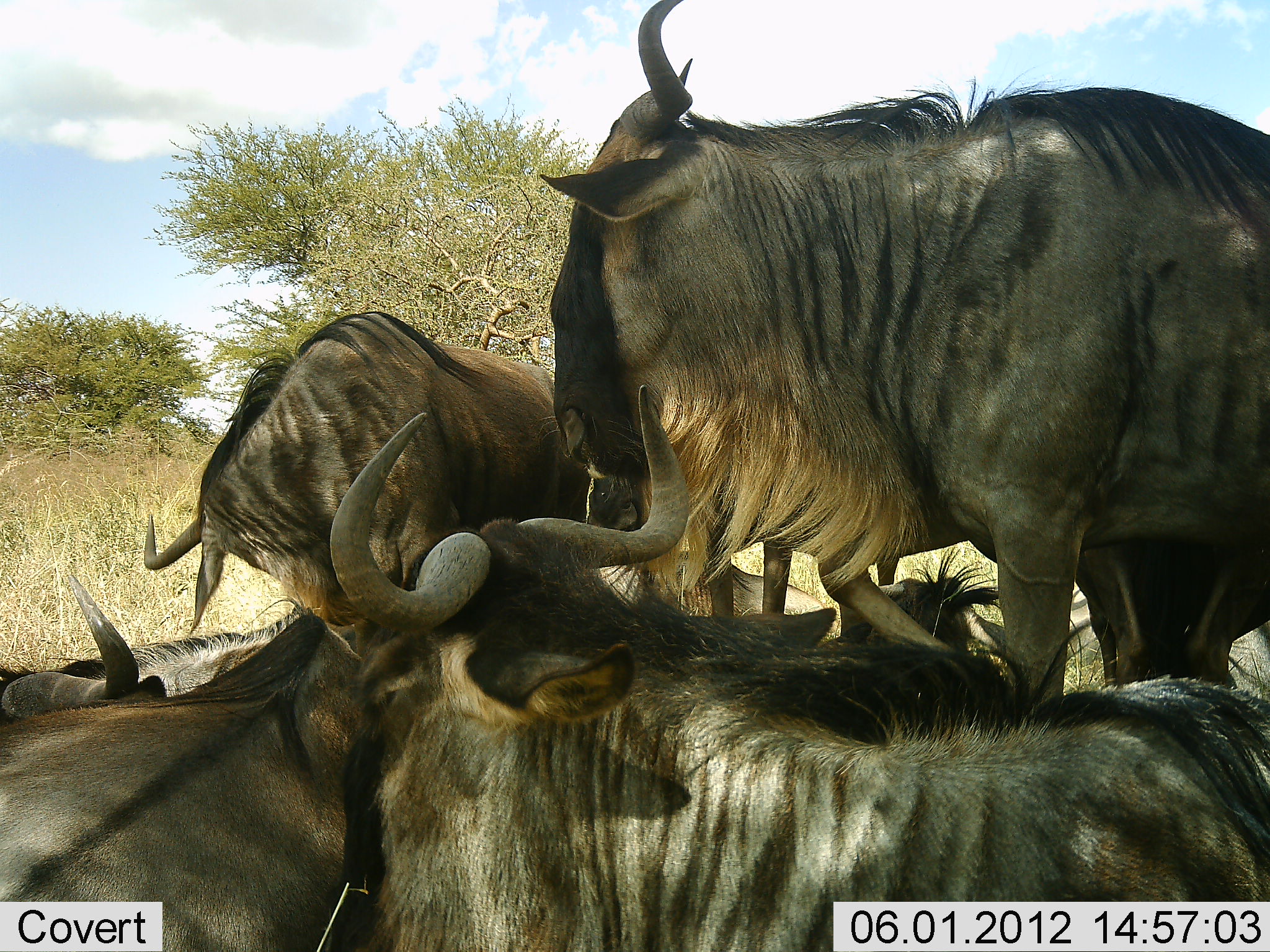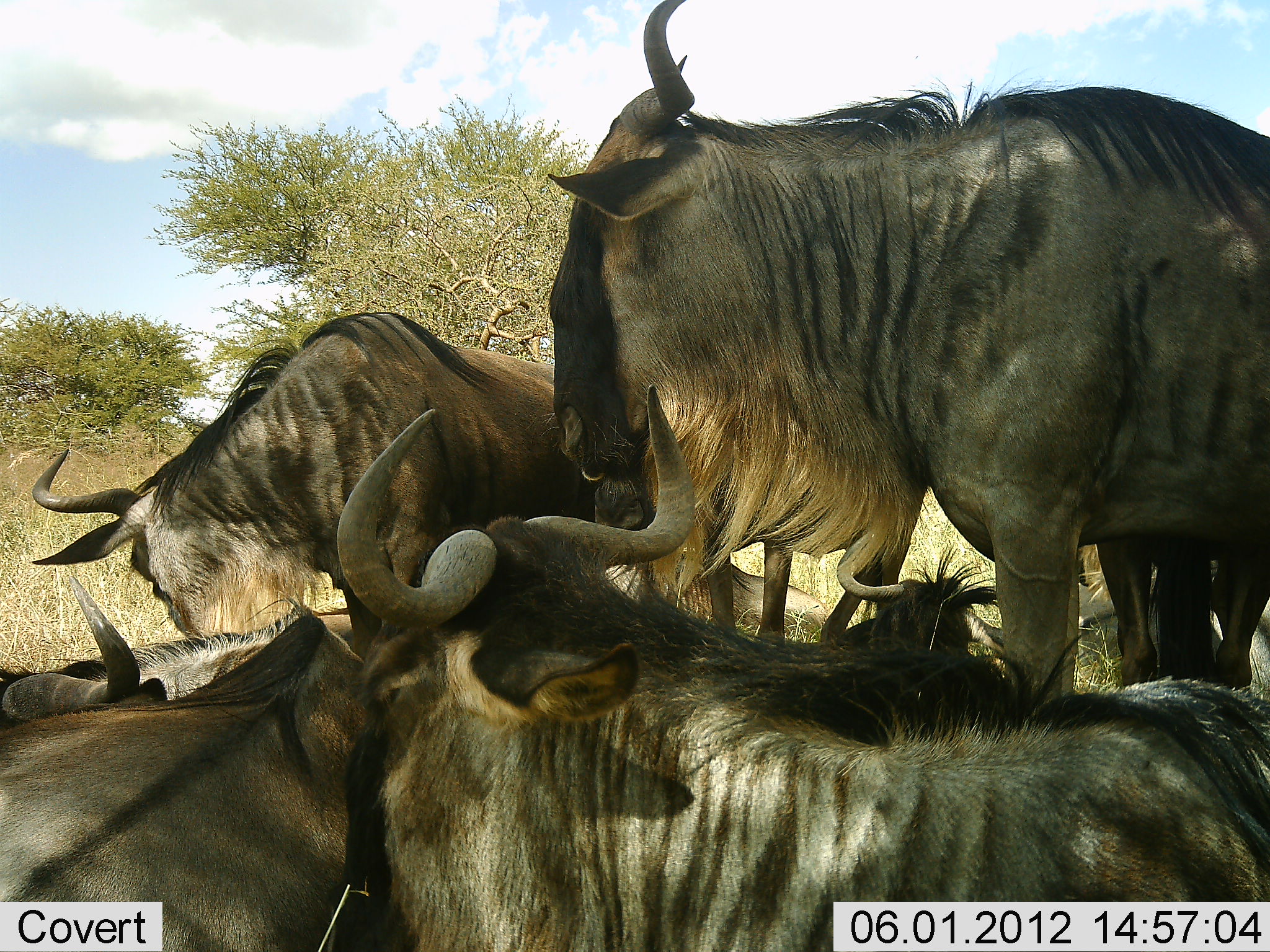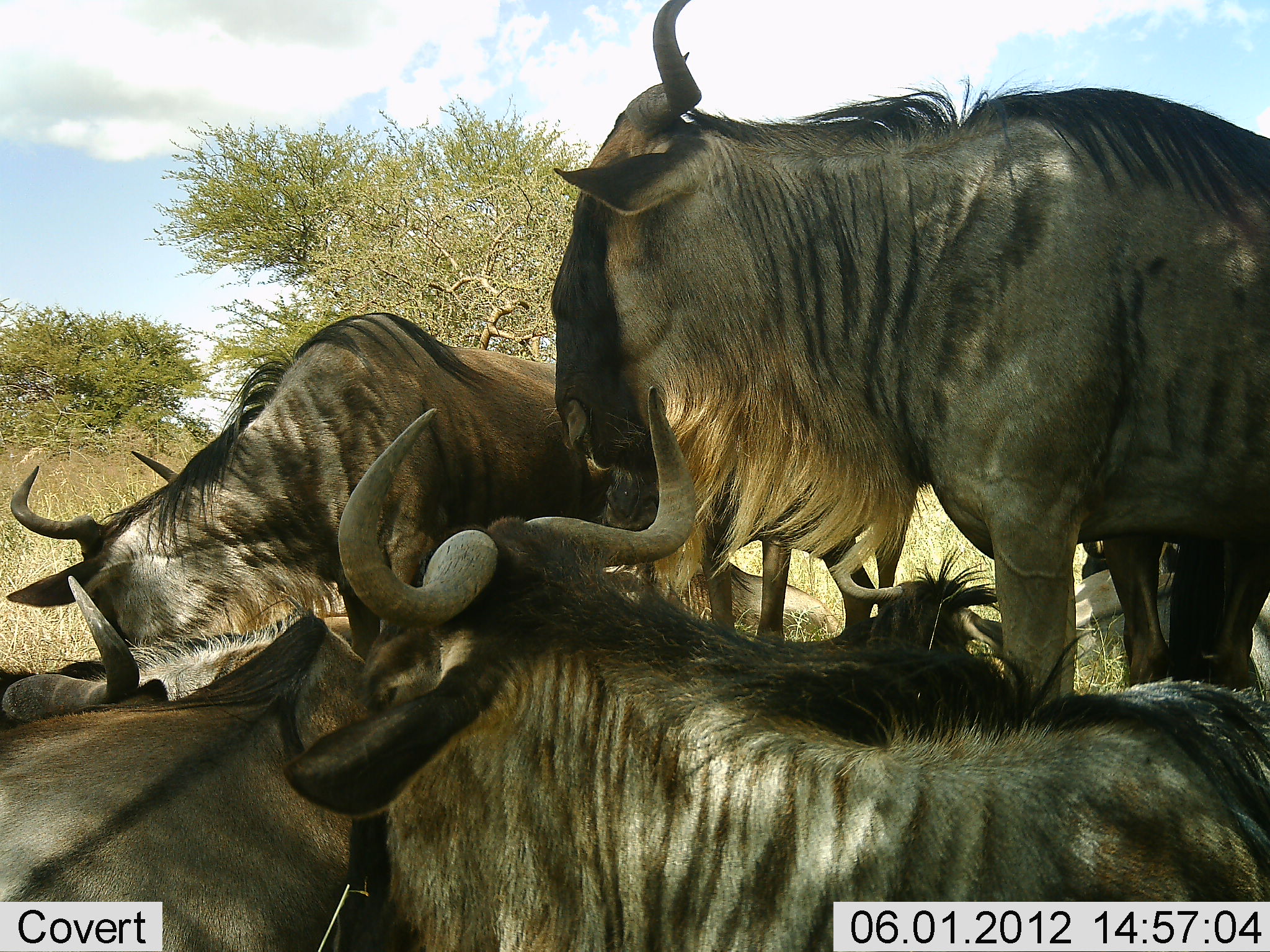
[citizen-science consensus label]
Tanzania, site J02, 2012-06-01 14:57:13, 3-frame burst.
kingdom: Animalia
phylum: Chordata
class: Mammalia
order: Artiodactyla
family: Bovidae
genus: Connochaetes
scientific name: Connochaetes taurinus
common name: blue wildebeest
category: wildebeest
Wildebeest (blue wildebeest) (Connochaetes taurinus), count 6. Behavior (volunteer vote fractions): standing 70%, resting 100%, moving 10%, interacting 20%. Young present (vote fraction): 10%. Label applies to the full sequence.